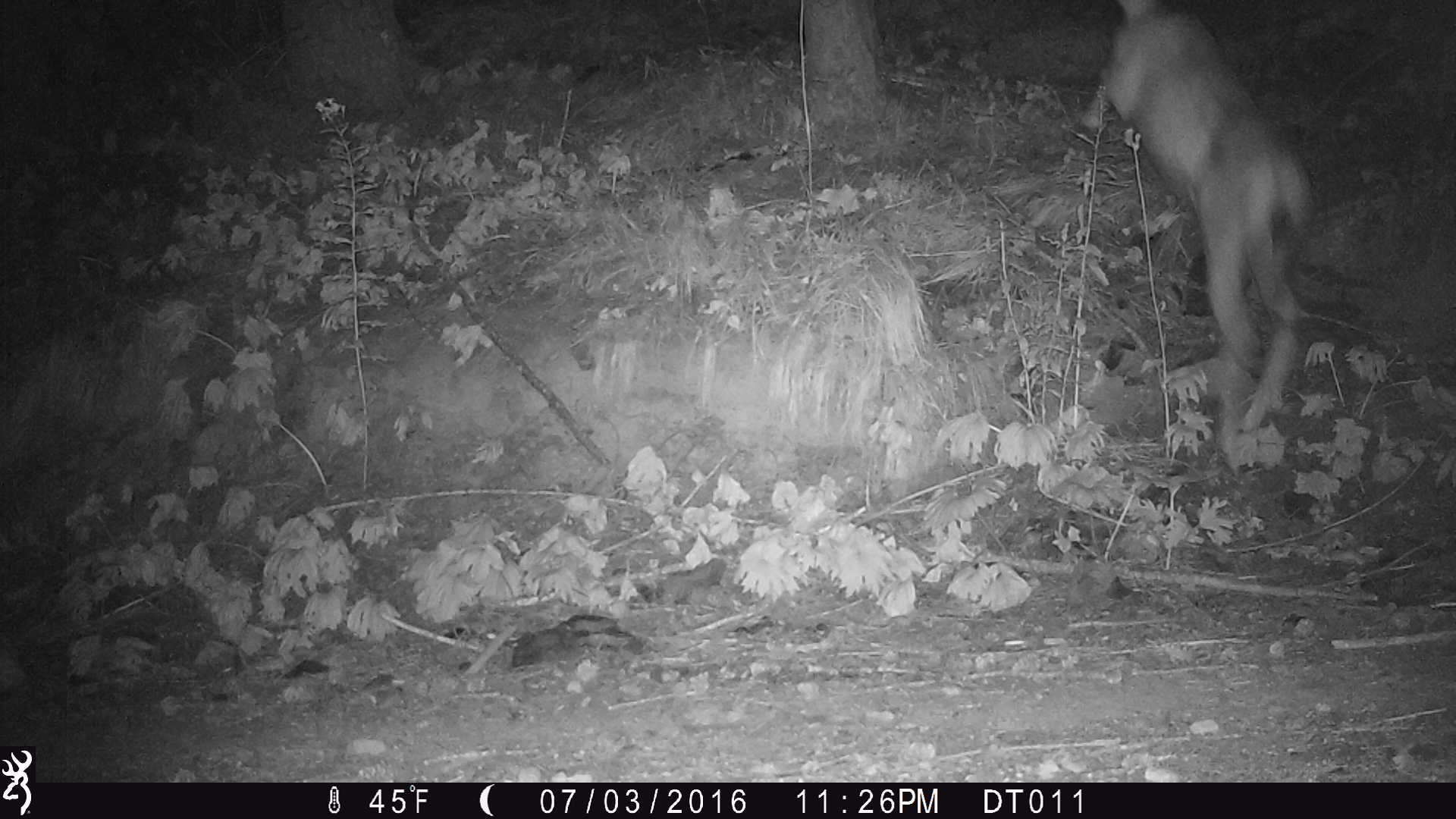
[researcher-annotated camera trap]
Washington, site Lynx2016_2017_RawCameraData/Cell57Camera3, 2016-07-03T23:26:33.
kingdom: Animalia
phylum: Chordata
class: Mammalia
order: Artiodactyla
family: Cervidae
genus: Odocoileus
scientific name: Odocoileus hemionus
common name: mule deer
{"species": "Odocoileus hemionus (mule deer)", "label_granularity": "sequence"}